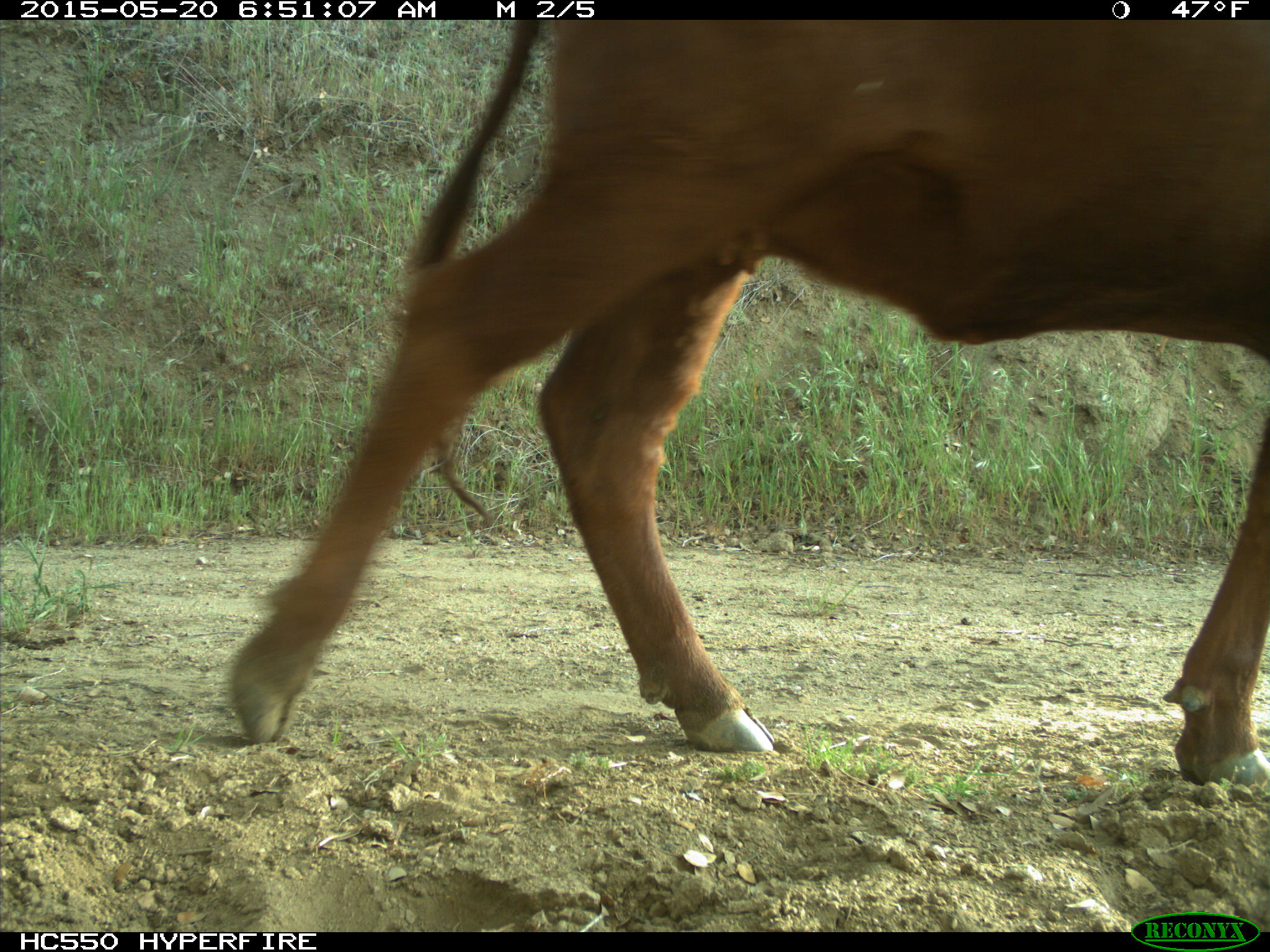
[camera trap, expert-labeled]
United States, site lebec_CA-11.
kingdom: Animalia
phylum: Chordata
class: Mammalia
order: Artiodactyla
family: Bovidae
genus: Bos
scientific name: Bos taurus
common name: domestic cow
Bos taurus (domestic cow).